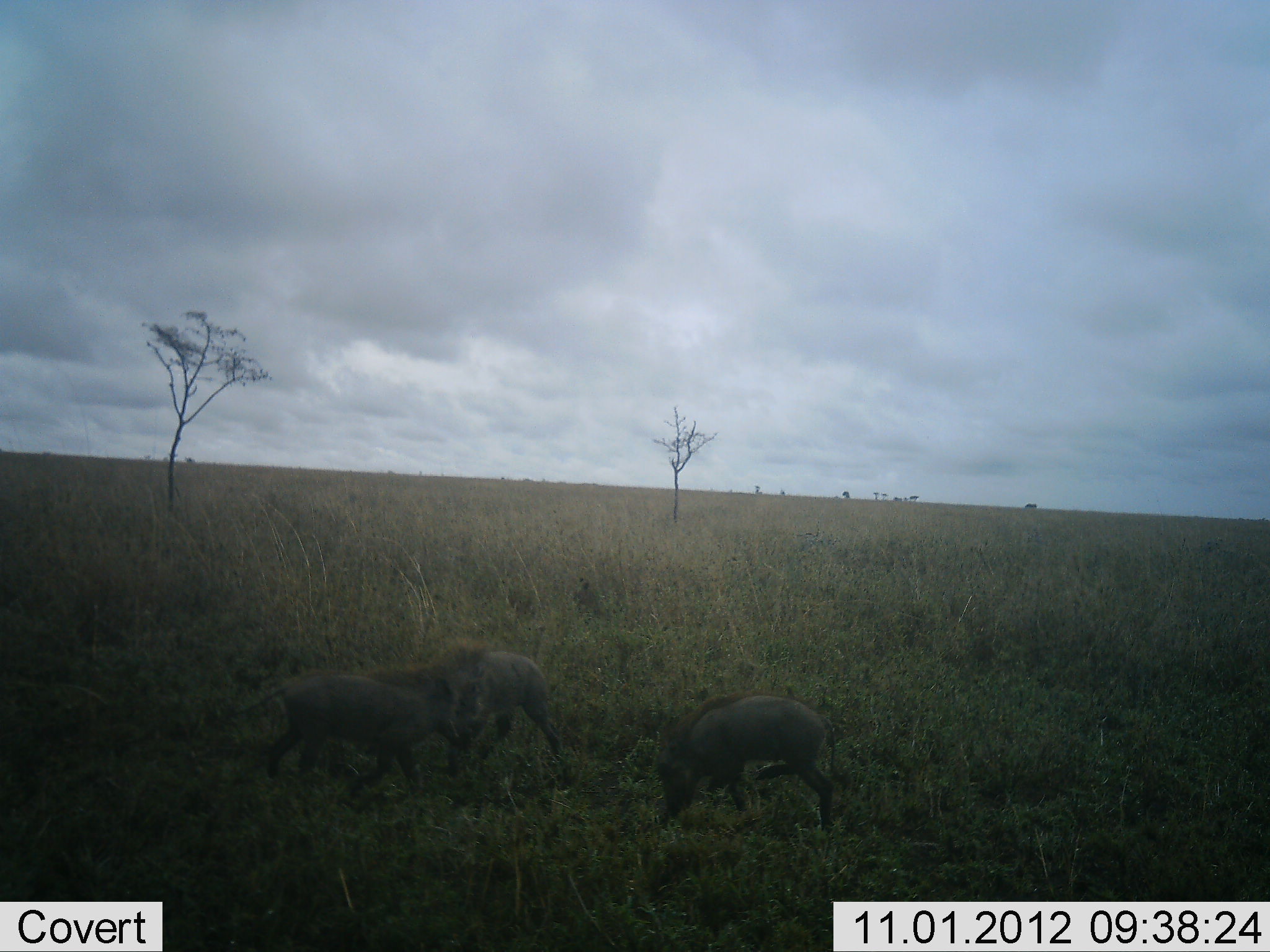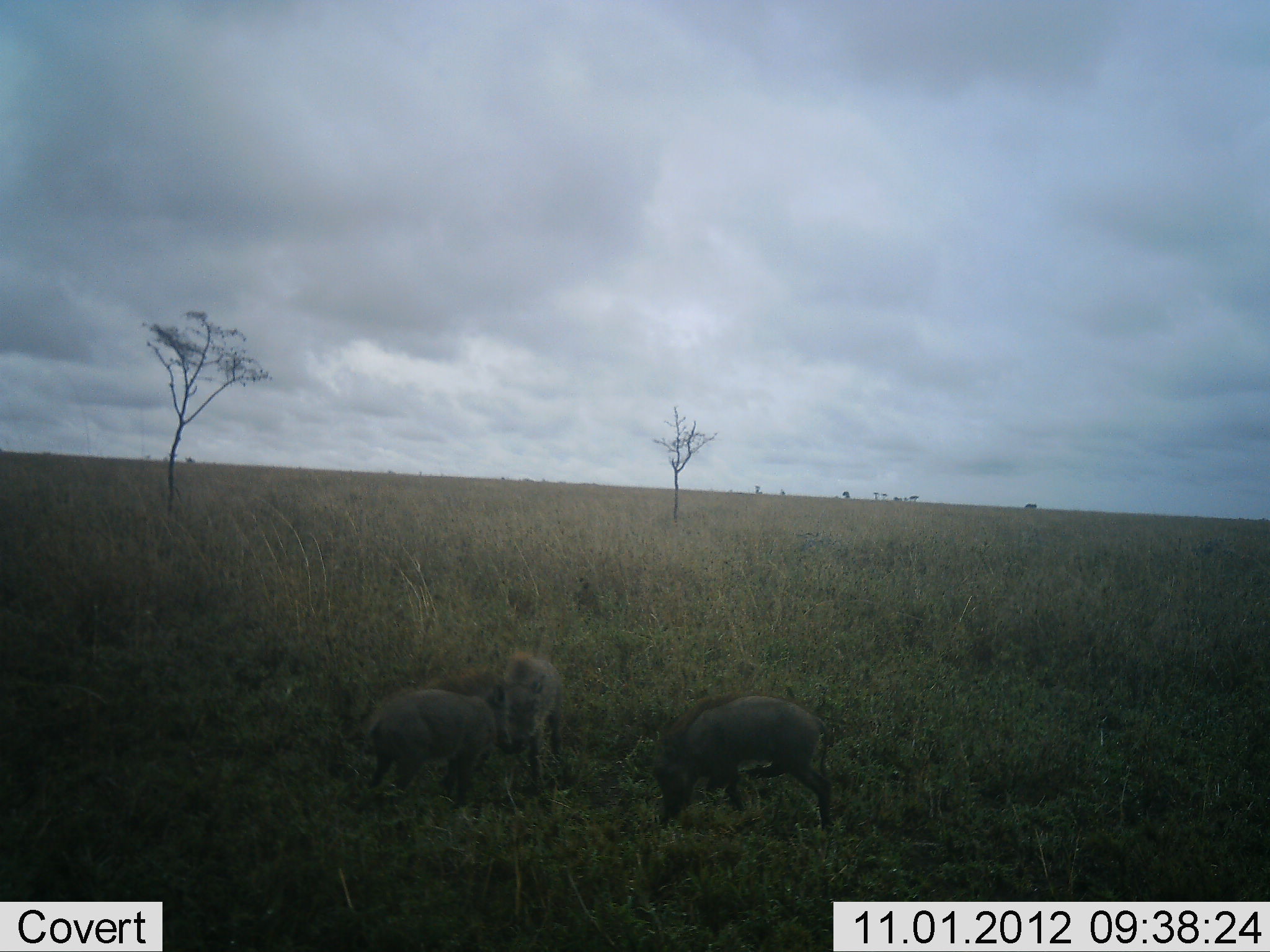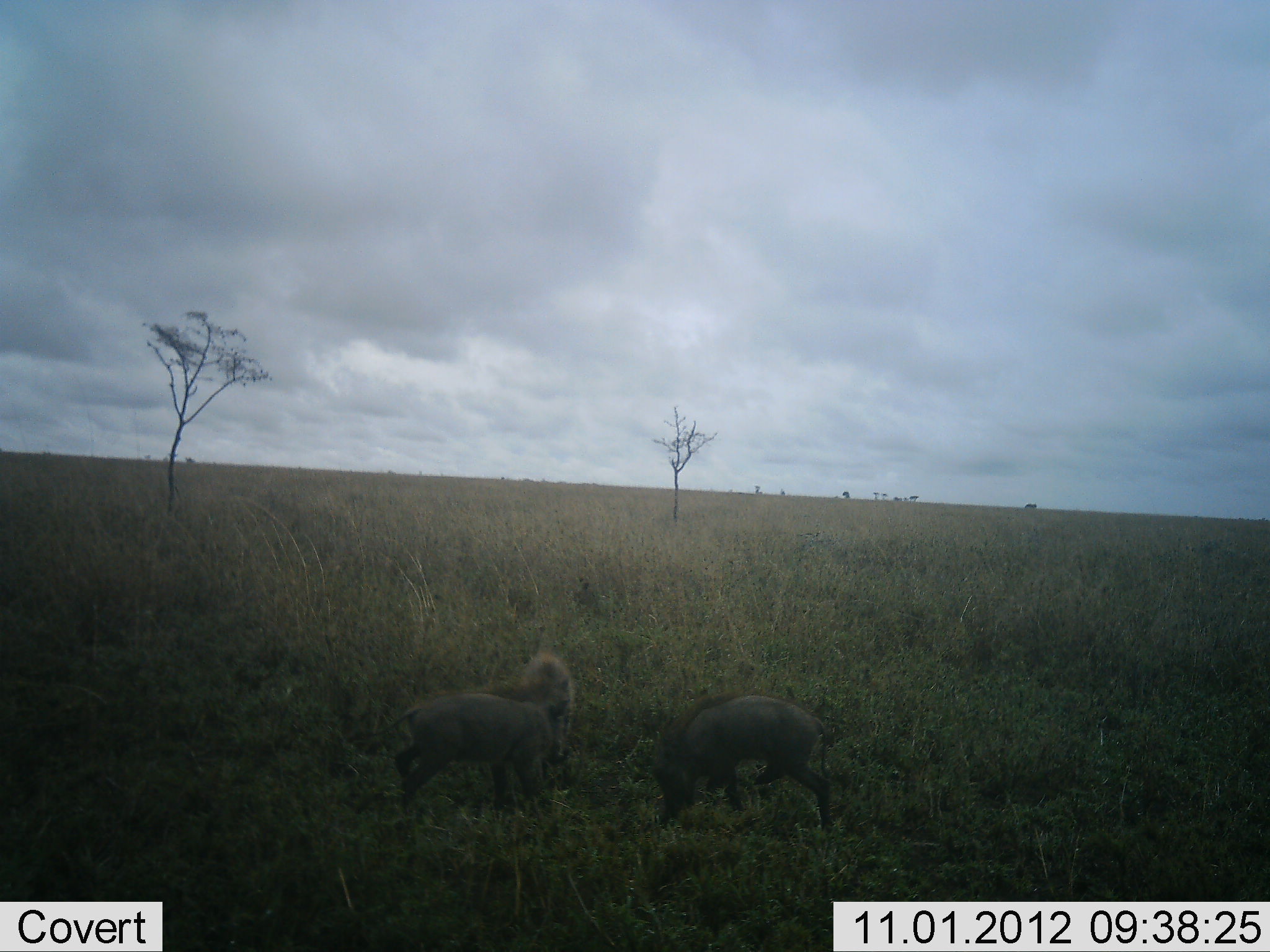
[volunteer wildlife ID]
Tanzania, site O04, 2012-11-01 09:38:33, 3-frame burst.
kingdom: Animalia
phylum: Chordata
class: Mammalia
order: Artiodactyla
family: Suidae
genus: Phacochoerus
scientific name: Phacochoerus africanus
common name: warthog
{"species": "warthog (Phacochoerus africanus)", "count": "3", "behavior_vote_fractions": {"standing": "20%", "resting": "0%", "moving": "60%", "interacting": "50%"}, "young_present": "30%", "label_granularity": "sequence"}